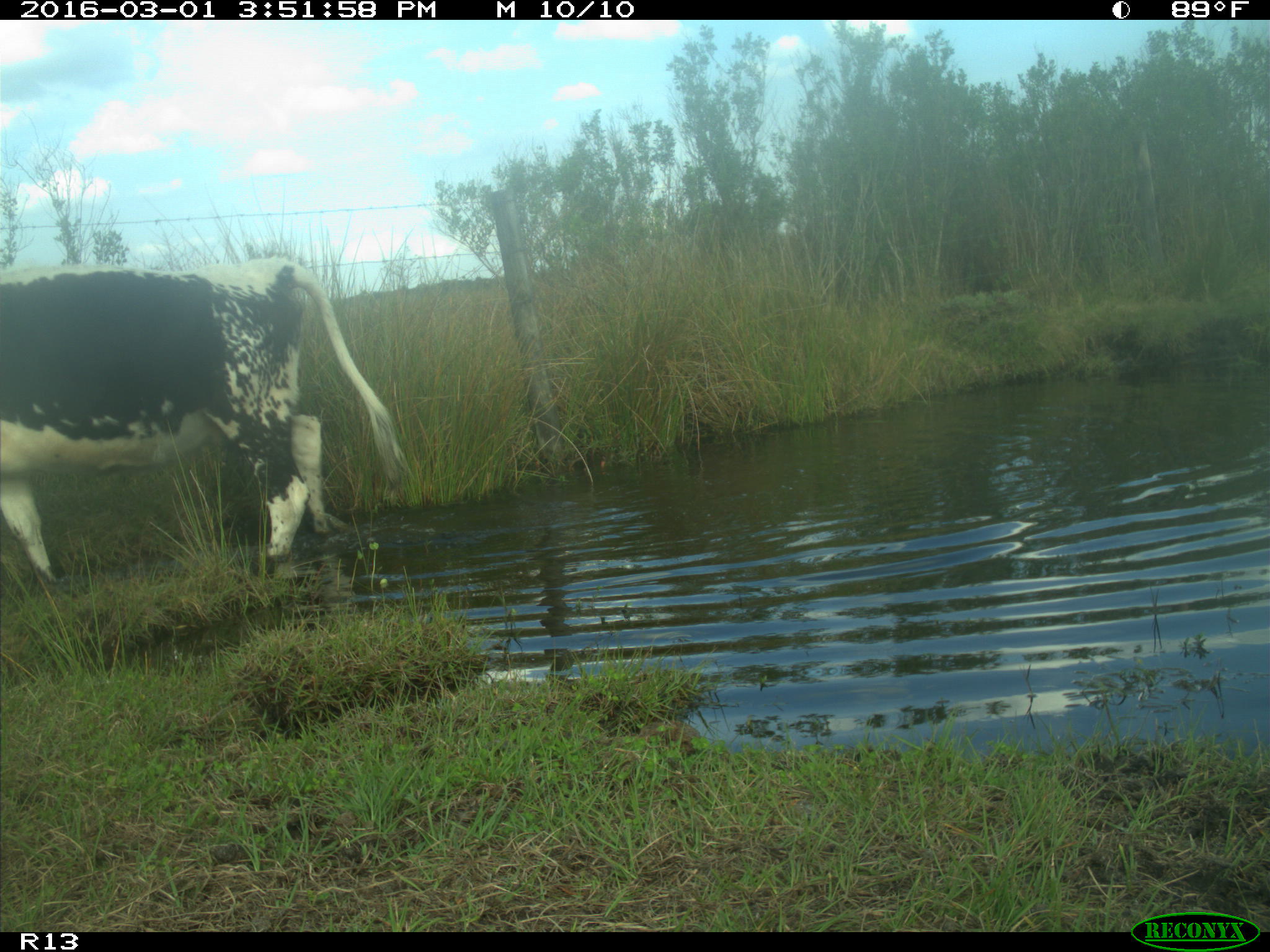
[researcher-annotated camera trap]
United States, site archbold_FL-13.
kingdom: Animalia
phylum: Chordata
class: Mammalia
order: Artiodactyla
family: Bovidae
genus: Bos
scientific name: Bos taurus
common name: domestic cow